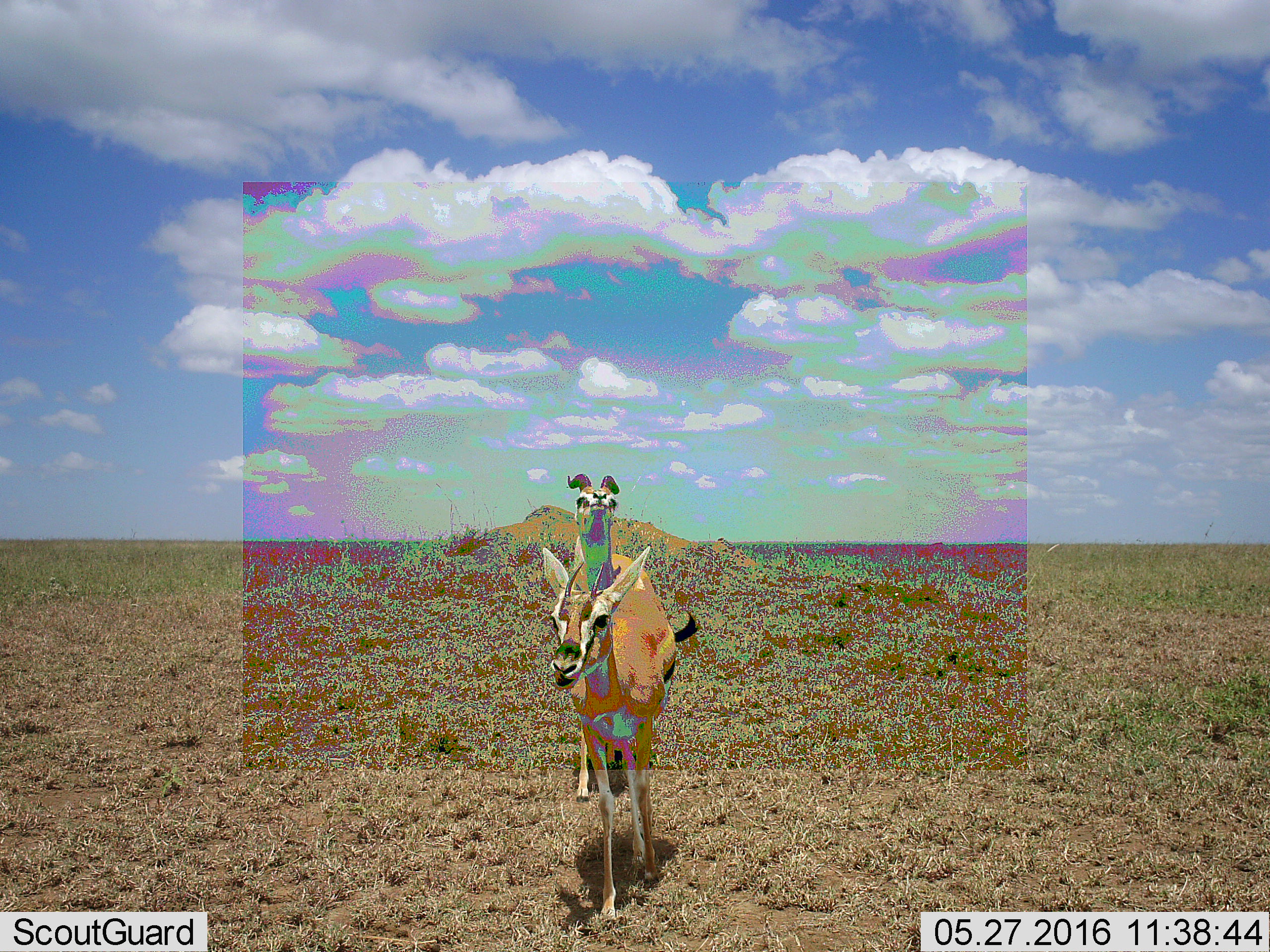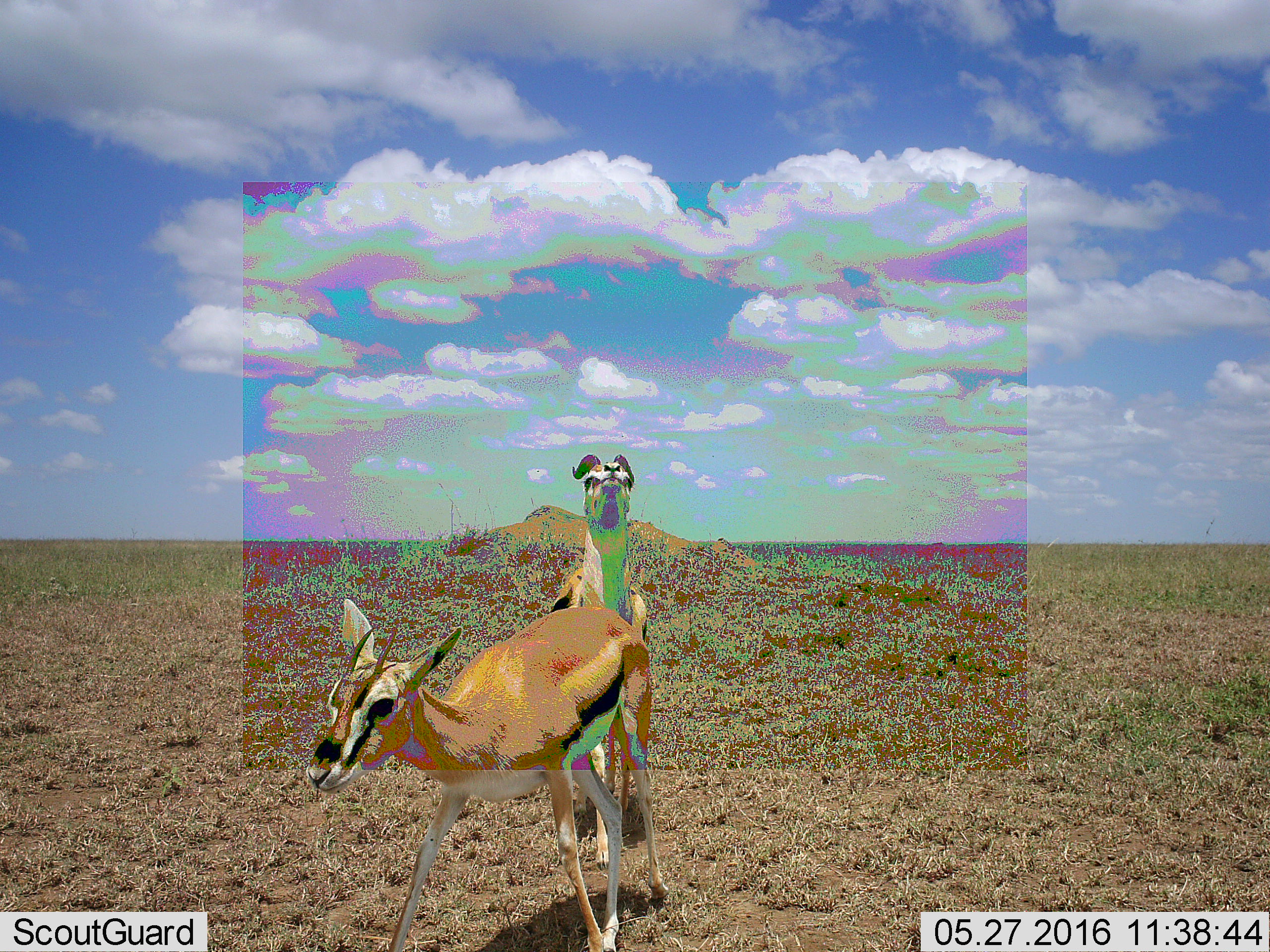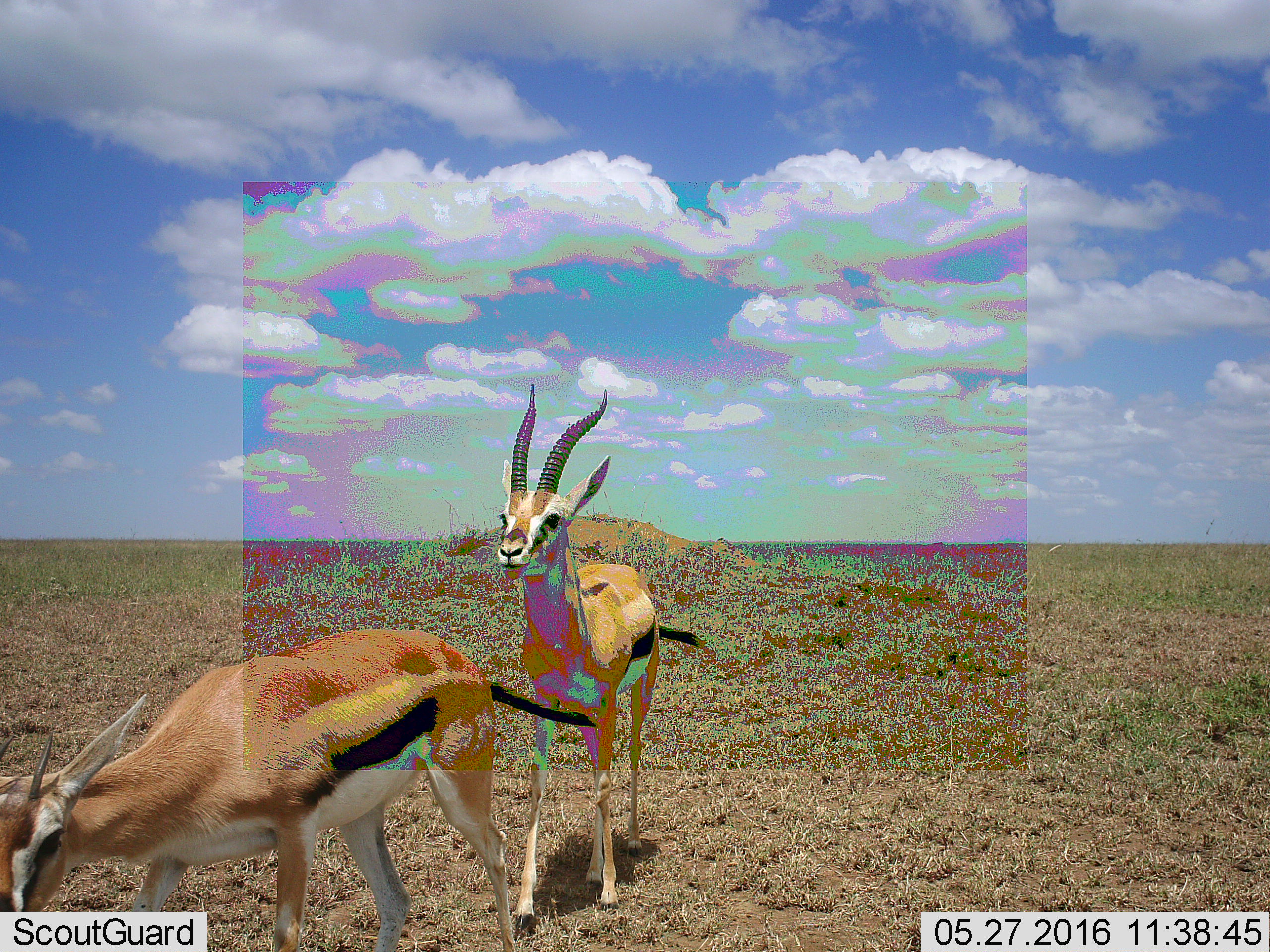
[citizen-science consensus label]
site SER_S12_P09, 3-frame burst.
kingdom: Animalia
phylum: Chordata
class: Mammalia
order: Artiodactyla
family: Bovidae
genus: Eudorcas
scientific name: Eudorcas thomsonii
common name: thomson's gazelle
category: gazellethomsons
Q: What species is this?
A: Gazellethomsons (thomson's gazelle) (Eudorcas thomsonii).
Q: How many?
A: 2.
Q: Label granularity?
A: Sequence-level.